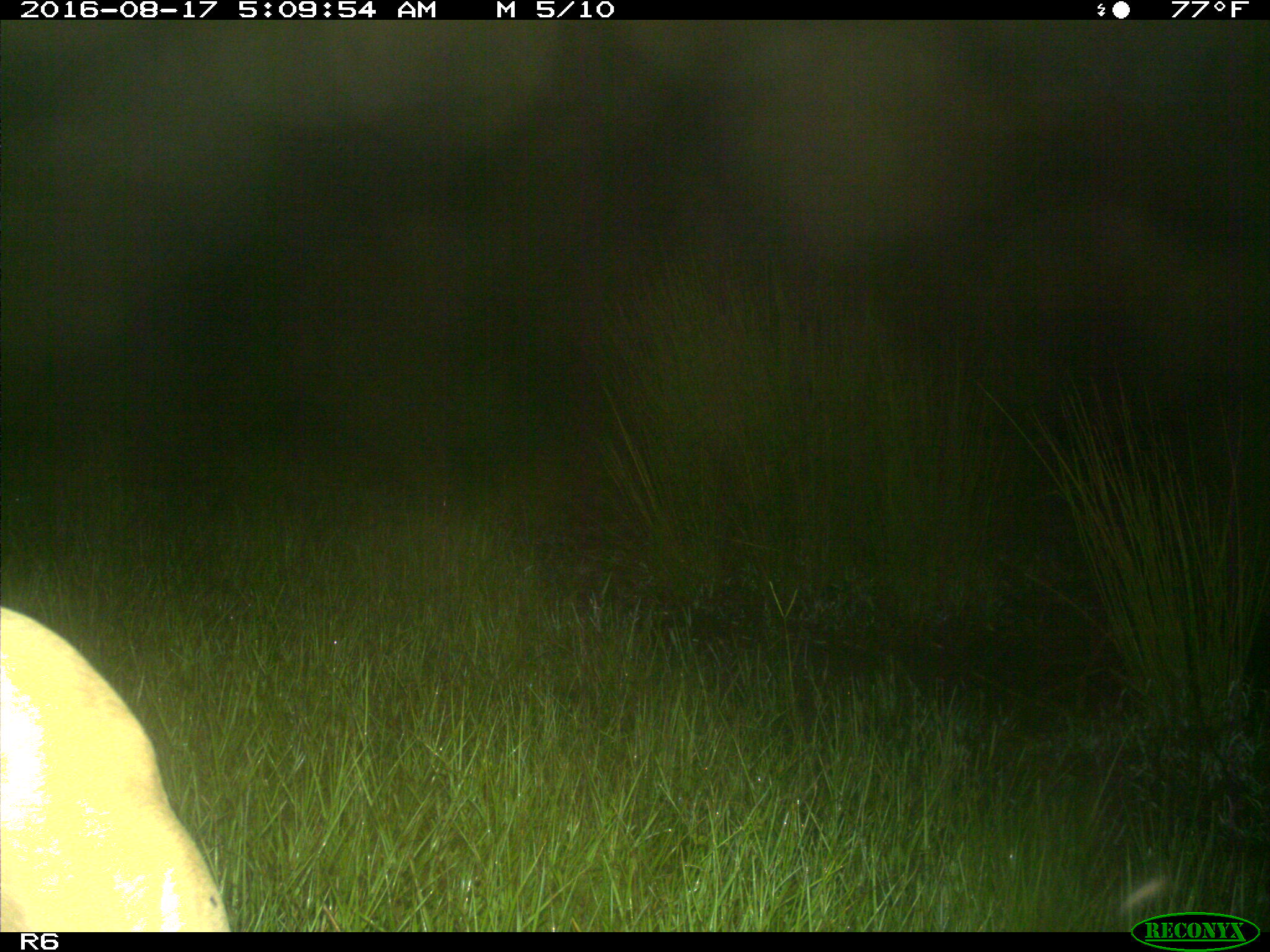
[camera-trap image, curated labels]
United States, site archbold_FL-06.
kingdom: Animalia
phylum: Chordata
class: Mammalia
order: Artiodactyla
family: Bovidae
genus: Bos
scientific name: Bos taurus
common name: domestic cow